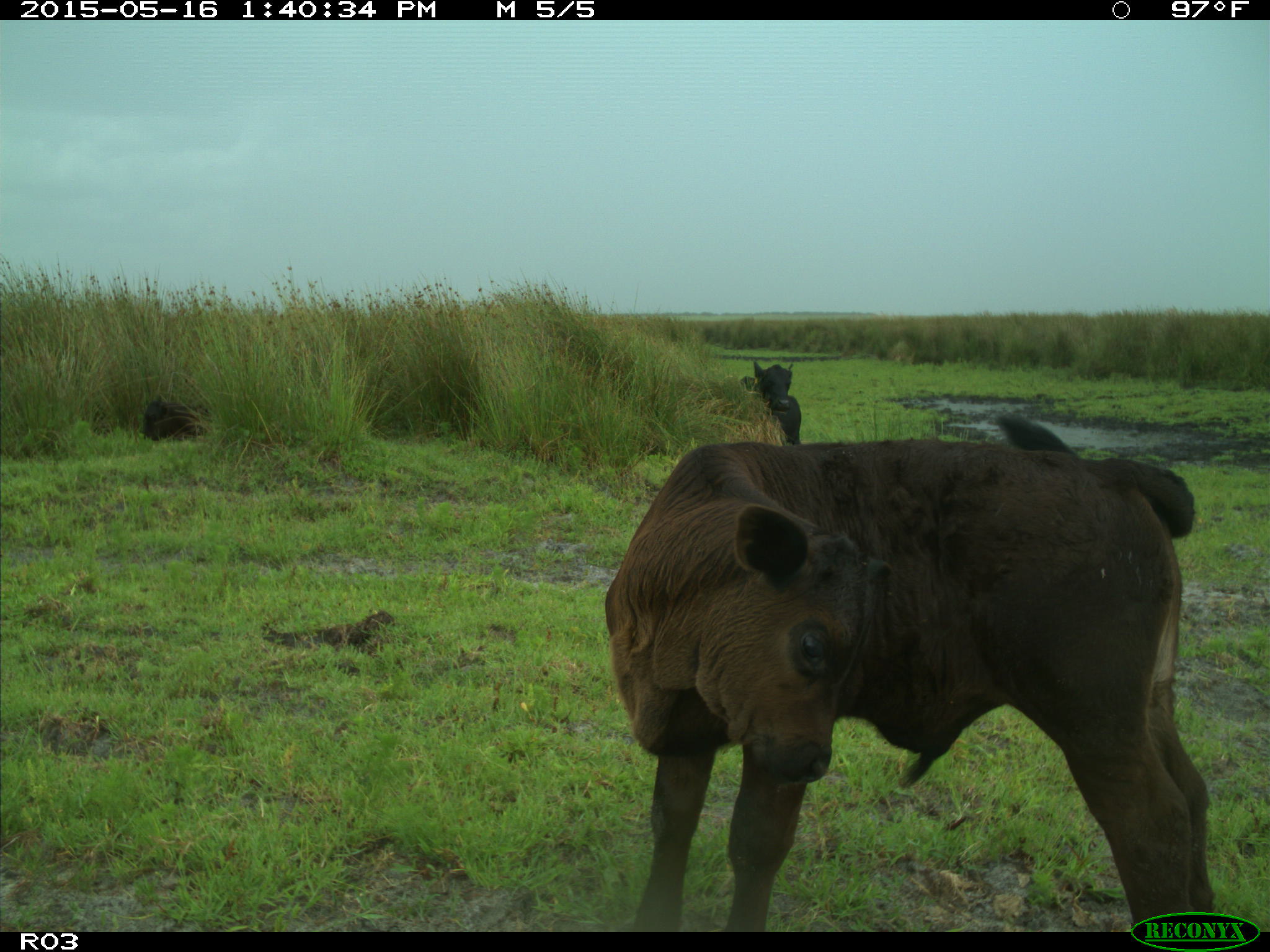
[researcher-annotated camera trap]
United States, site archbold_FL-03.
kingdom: Animalia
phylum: Chordata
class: Mammalia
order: Artiodactyla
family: Bovidae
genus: Bos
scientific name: Bos taurus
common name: domestic cow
Bos taurus (domestic cow).